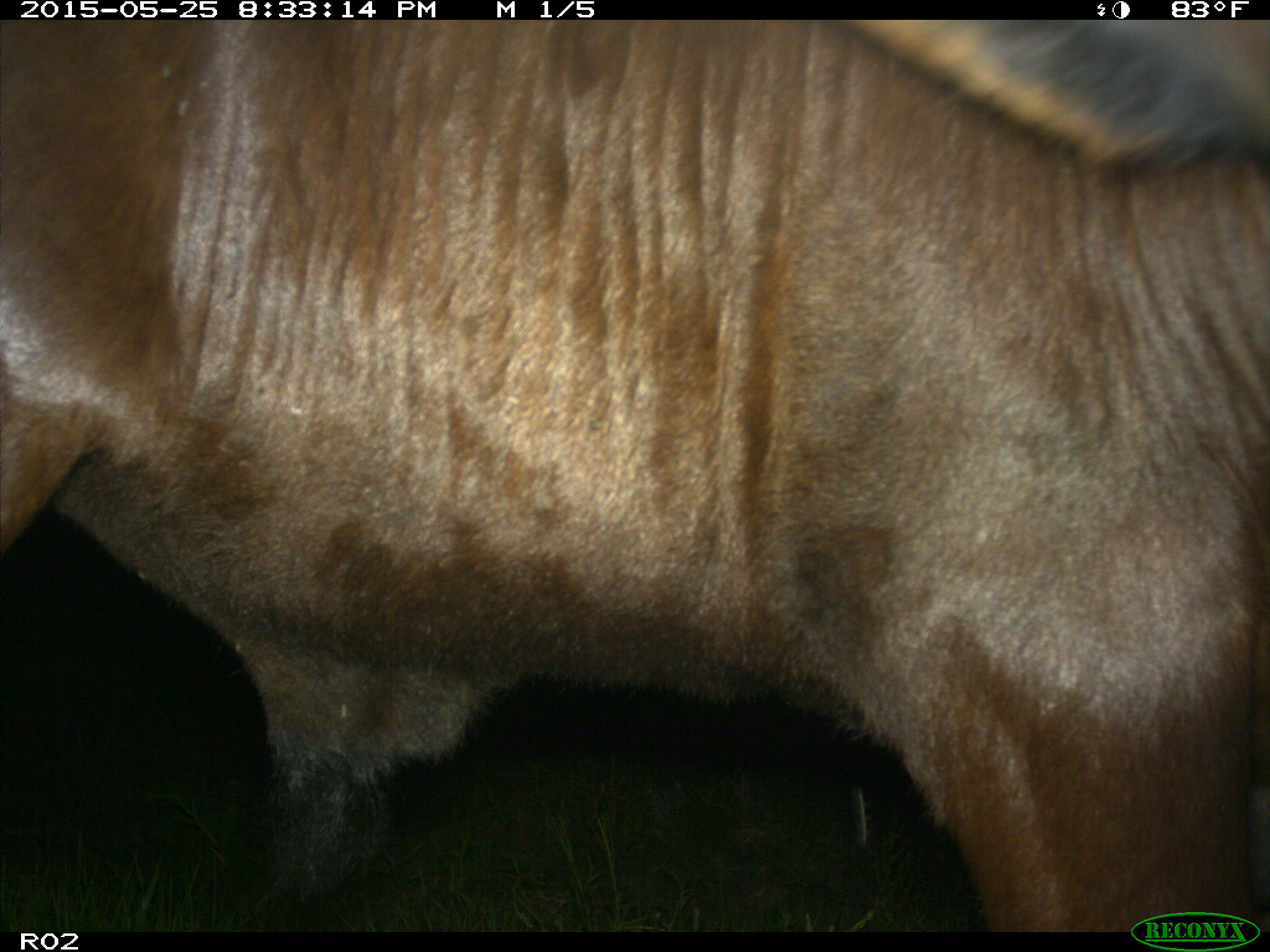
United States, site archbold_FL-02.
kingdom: Animalia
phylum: Chordata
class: Mammalia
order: Artiodactyla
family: Bovidae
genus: Bos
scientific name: Bos taurus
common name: domestic cow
Bos taurus (domestic cow).